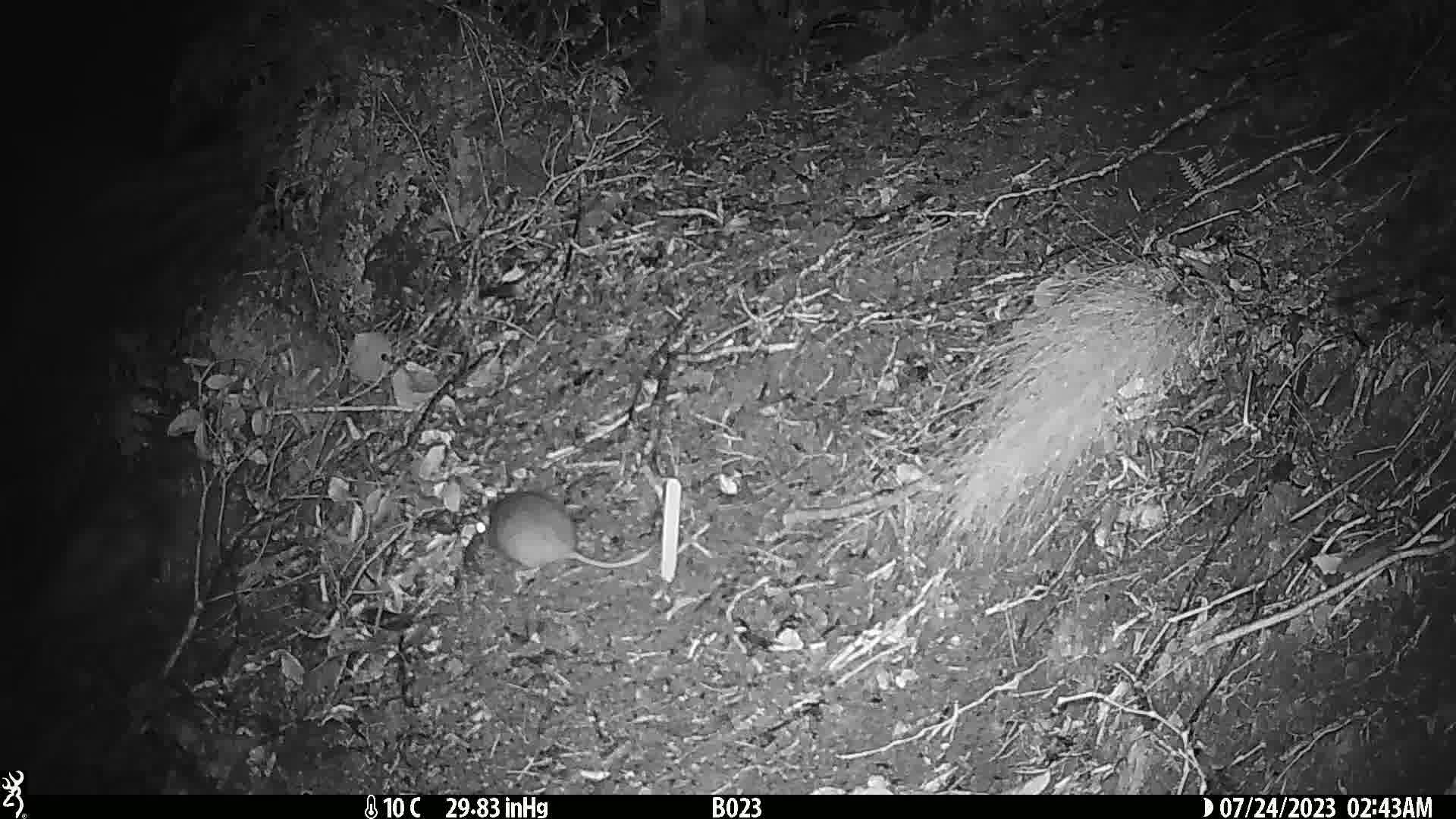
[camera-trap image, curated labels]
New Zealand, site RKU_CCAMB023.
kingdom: Animalia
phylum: Chordata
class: Mammalia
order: Rodentia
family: Muridae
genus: Rattus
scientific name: Rattus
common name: rat